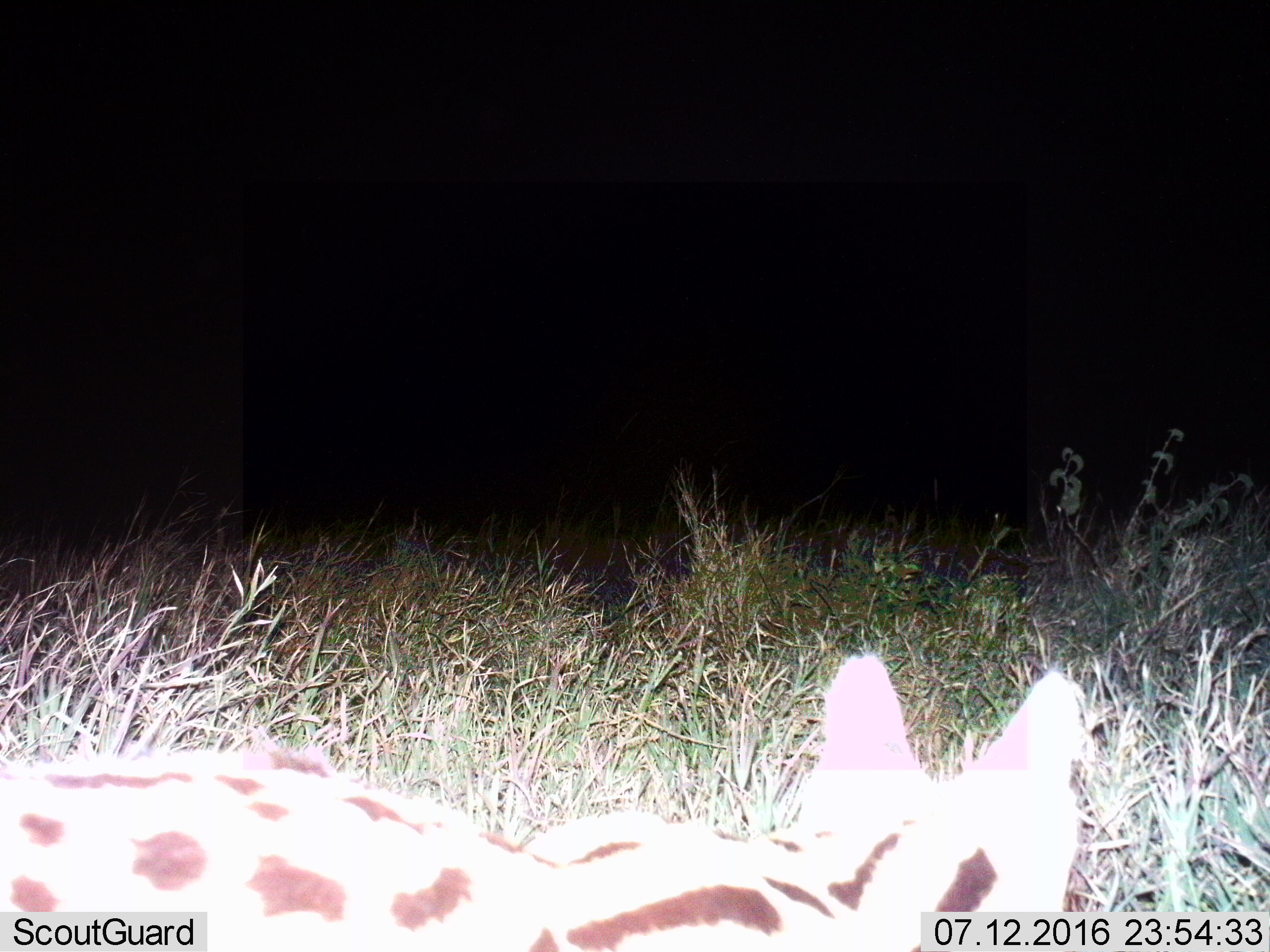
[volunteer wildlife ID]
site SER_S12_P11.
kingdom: Animalia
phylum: Chordata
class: Mammalia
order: Carnivora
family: Felidae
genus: Leptailurus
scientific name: Leptailurus serval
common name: serval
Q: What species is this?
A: Serval (Leptailurus serval).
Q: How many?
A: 1.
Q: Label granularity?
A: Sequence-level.